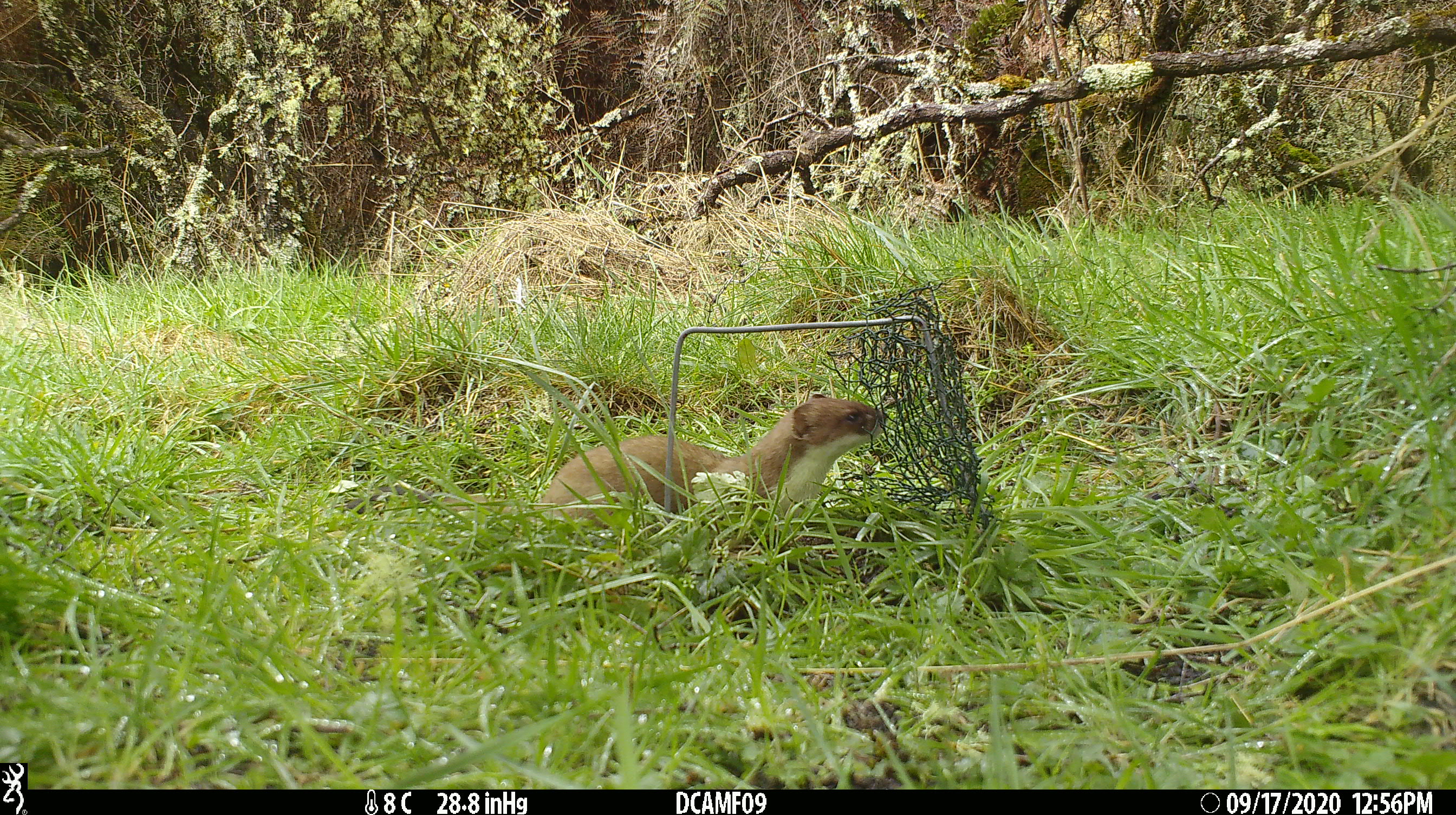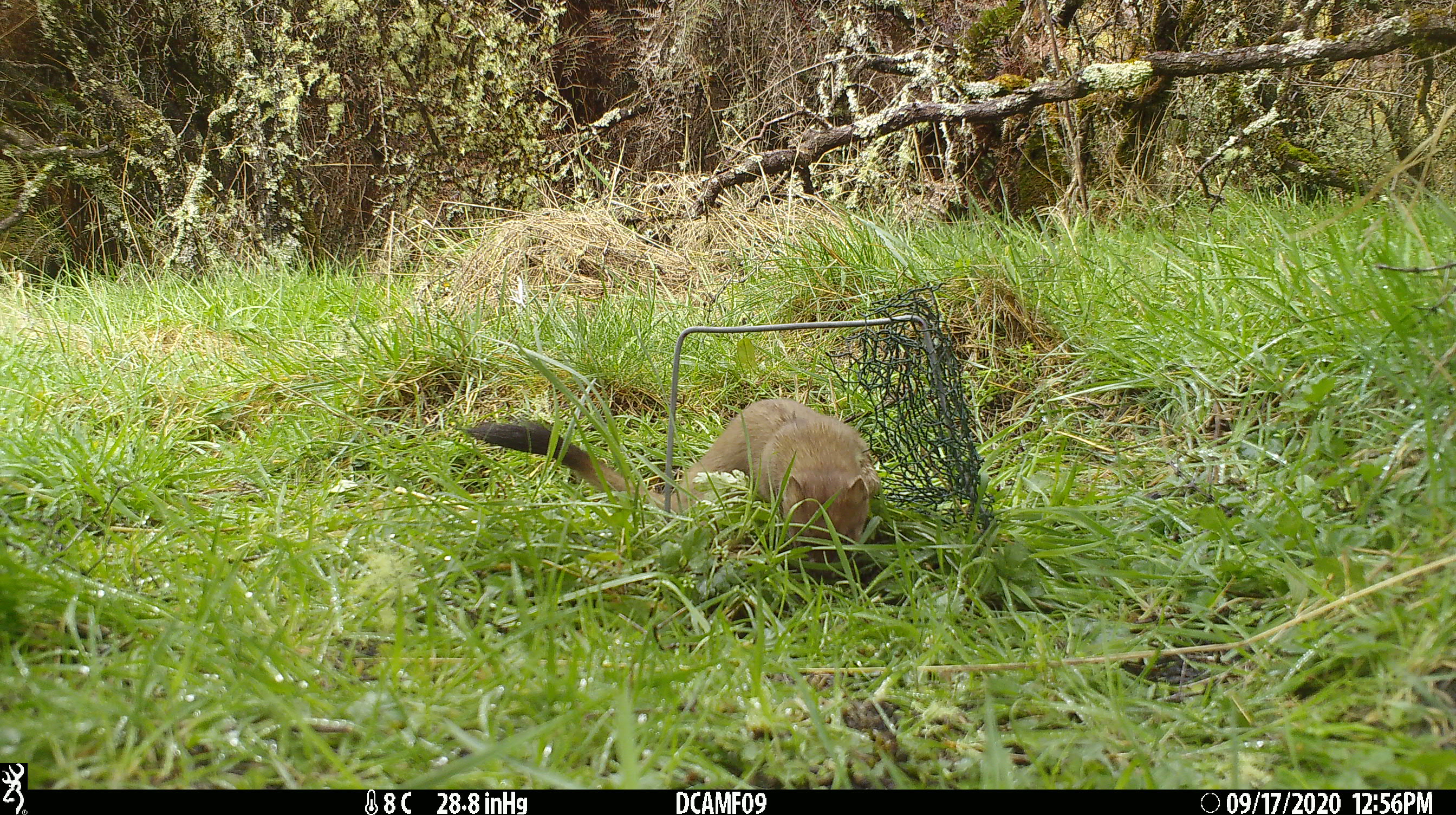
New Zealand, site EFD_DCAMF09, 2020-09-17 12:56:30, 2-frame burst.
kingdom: Animalia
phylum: Chordata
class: Mammalia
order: Carnivora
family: Mustelidae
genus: Mustela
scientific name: Mustela erminea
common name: stoat